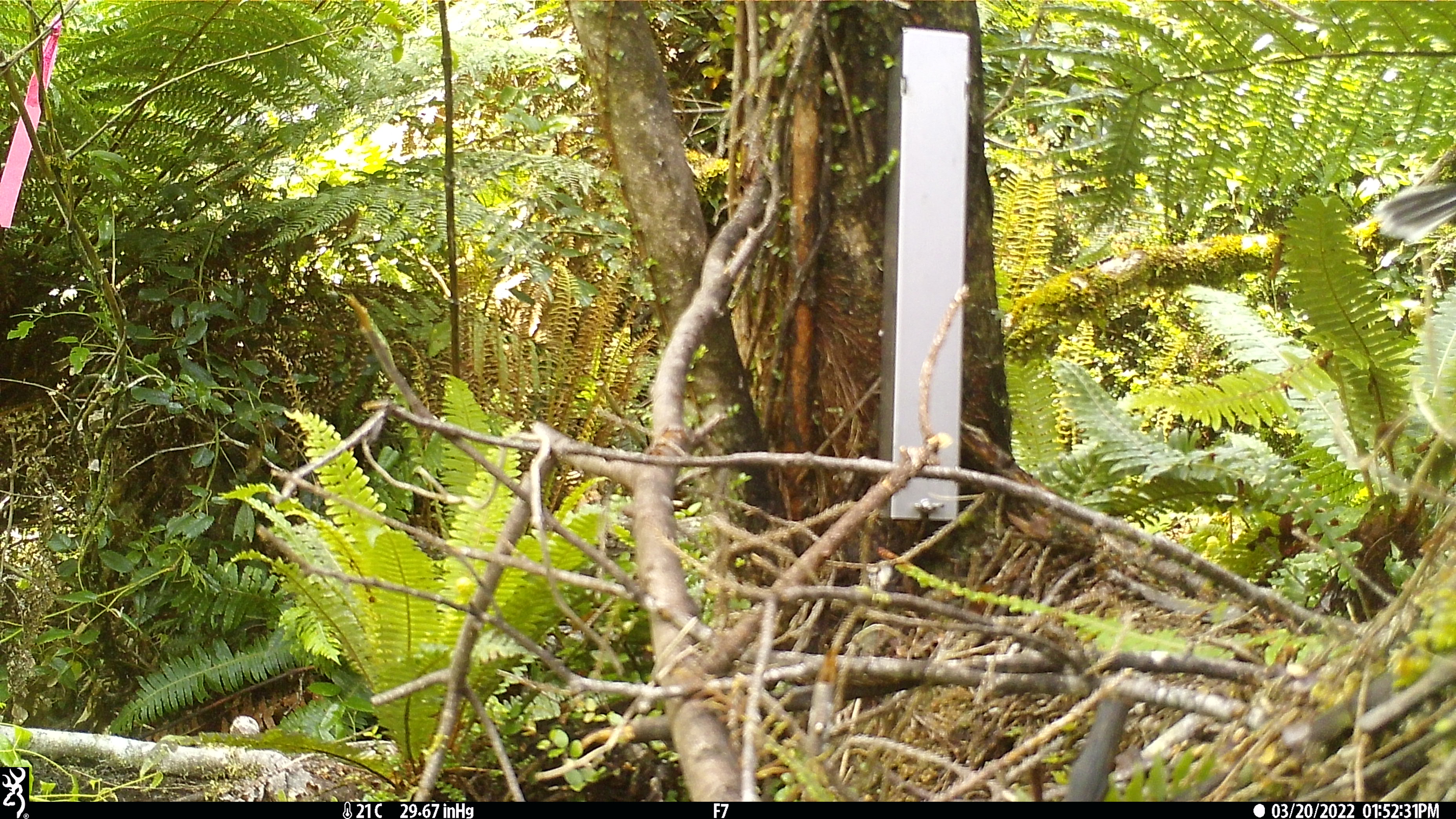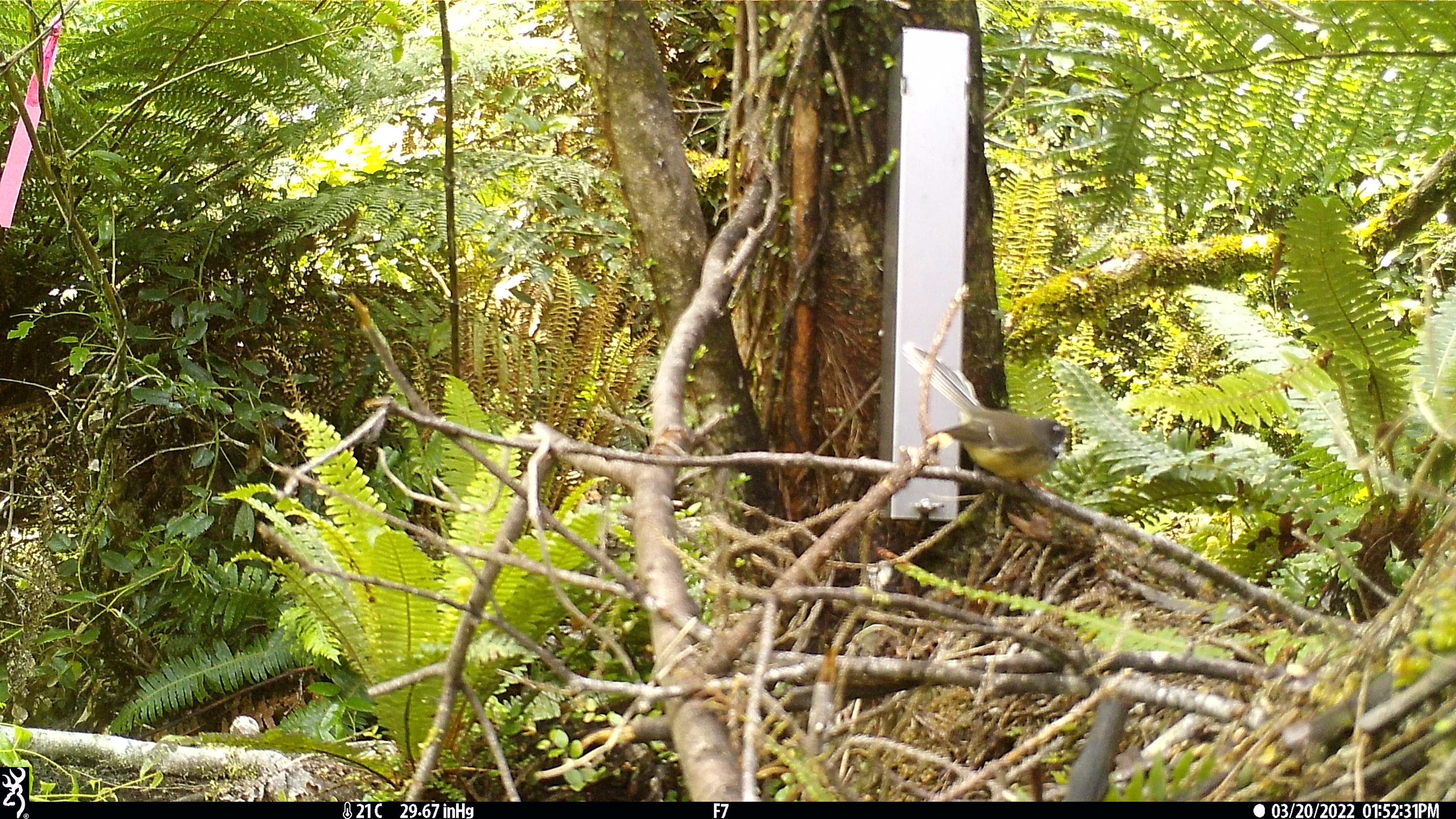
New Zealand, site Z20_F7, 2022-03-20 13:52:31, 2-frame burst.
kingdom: Animalia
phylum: Chordata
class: Aves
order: Passeriformes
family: Rhipiduridae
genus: Rhipidura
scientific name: Rhipidura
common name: fantails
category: fantail